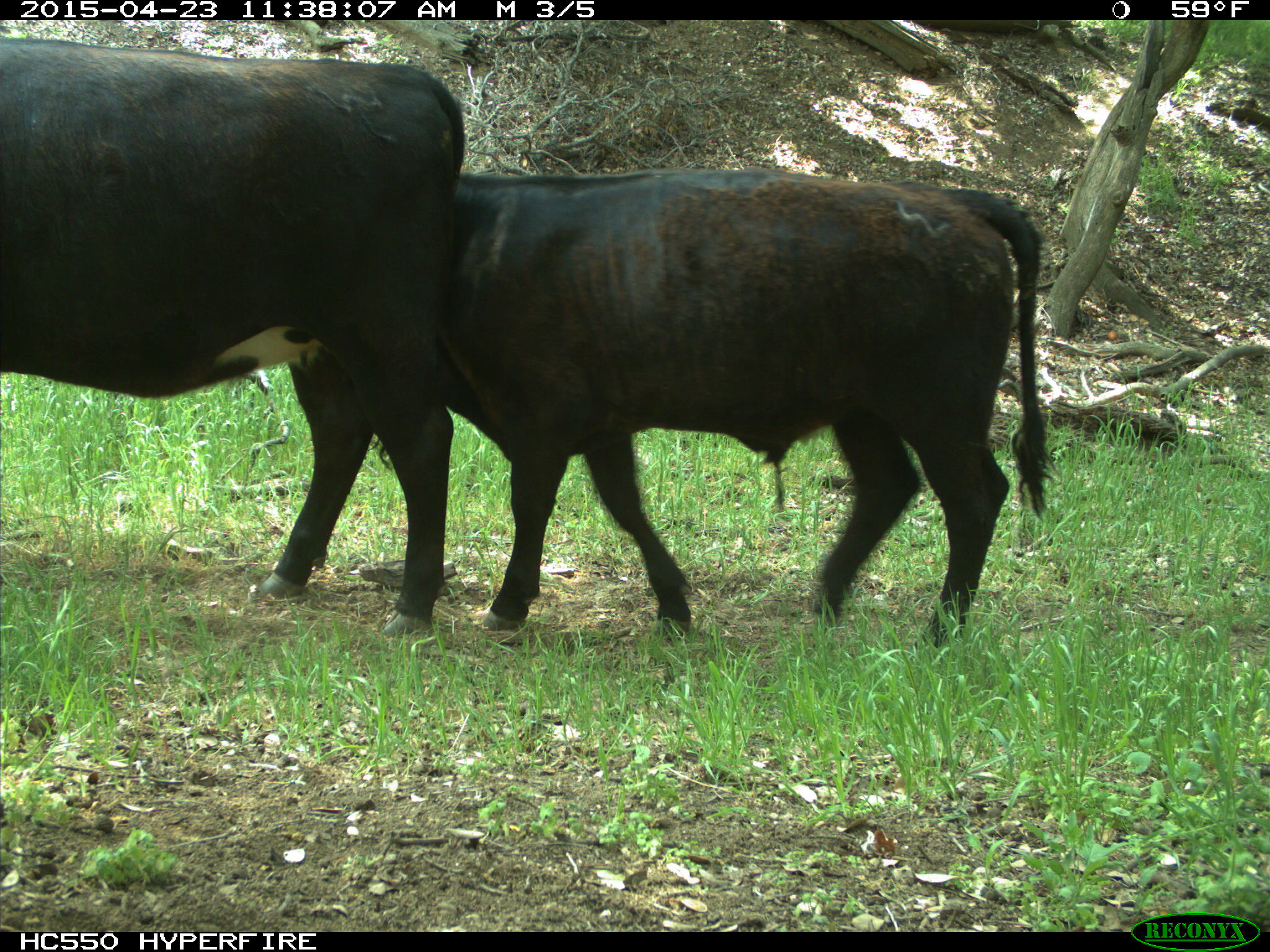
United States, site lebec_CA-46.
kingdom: Animalia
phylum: Chordata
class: Mammalia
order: Artiodactyla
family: Bovidae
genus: Bos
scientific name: Bos taurus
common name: domestic cow